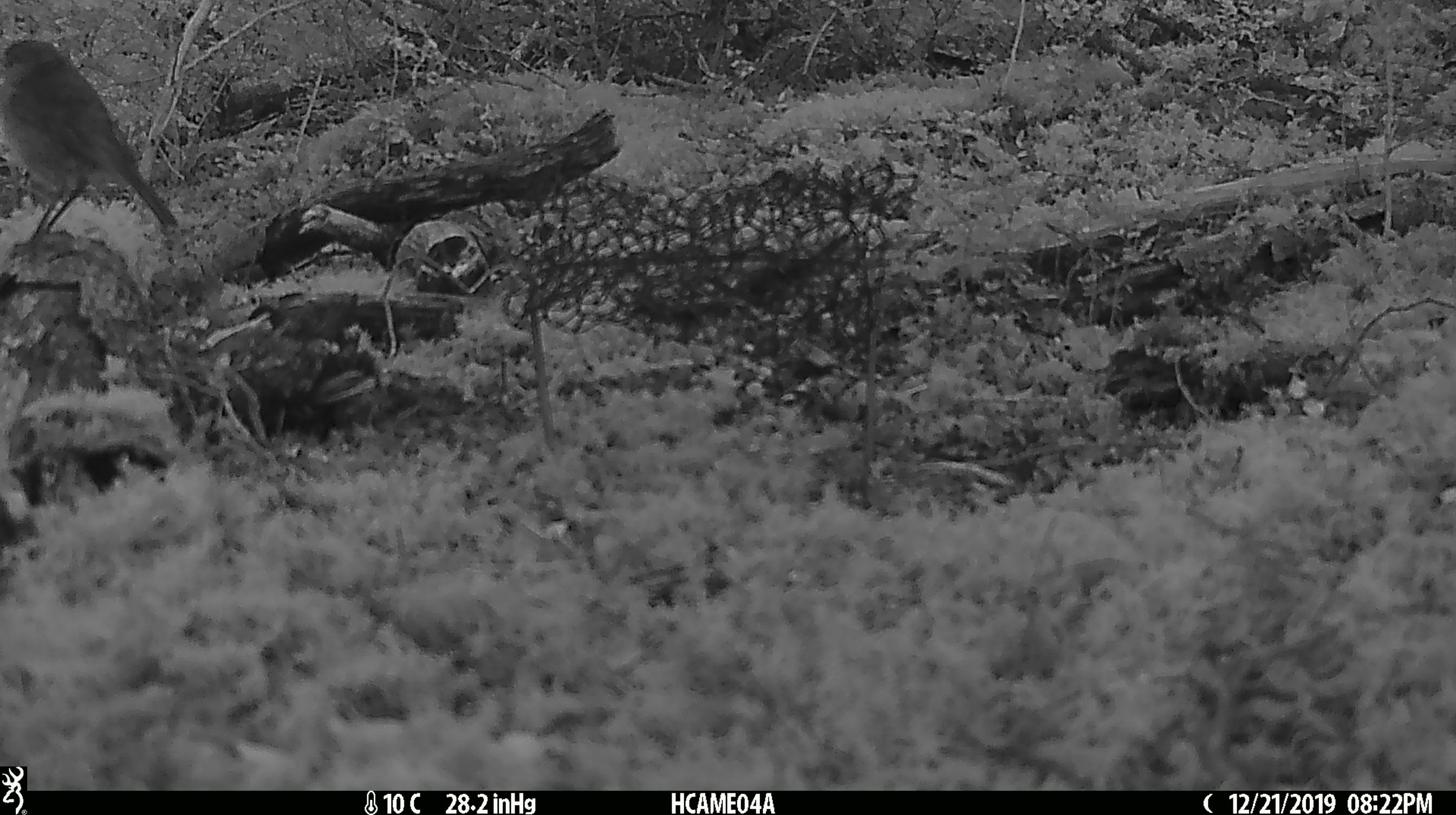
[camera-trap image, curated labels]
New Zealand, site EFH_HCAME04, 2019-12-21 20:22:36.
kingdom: Animalia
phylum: Chordata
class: Aves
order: Passeriformes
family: Petroicidae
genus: Petroica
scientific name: Petroica australis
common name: new zealand robin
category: robin